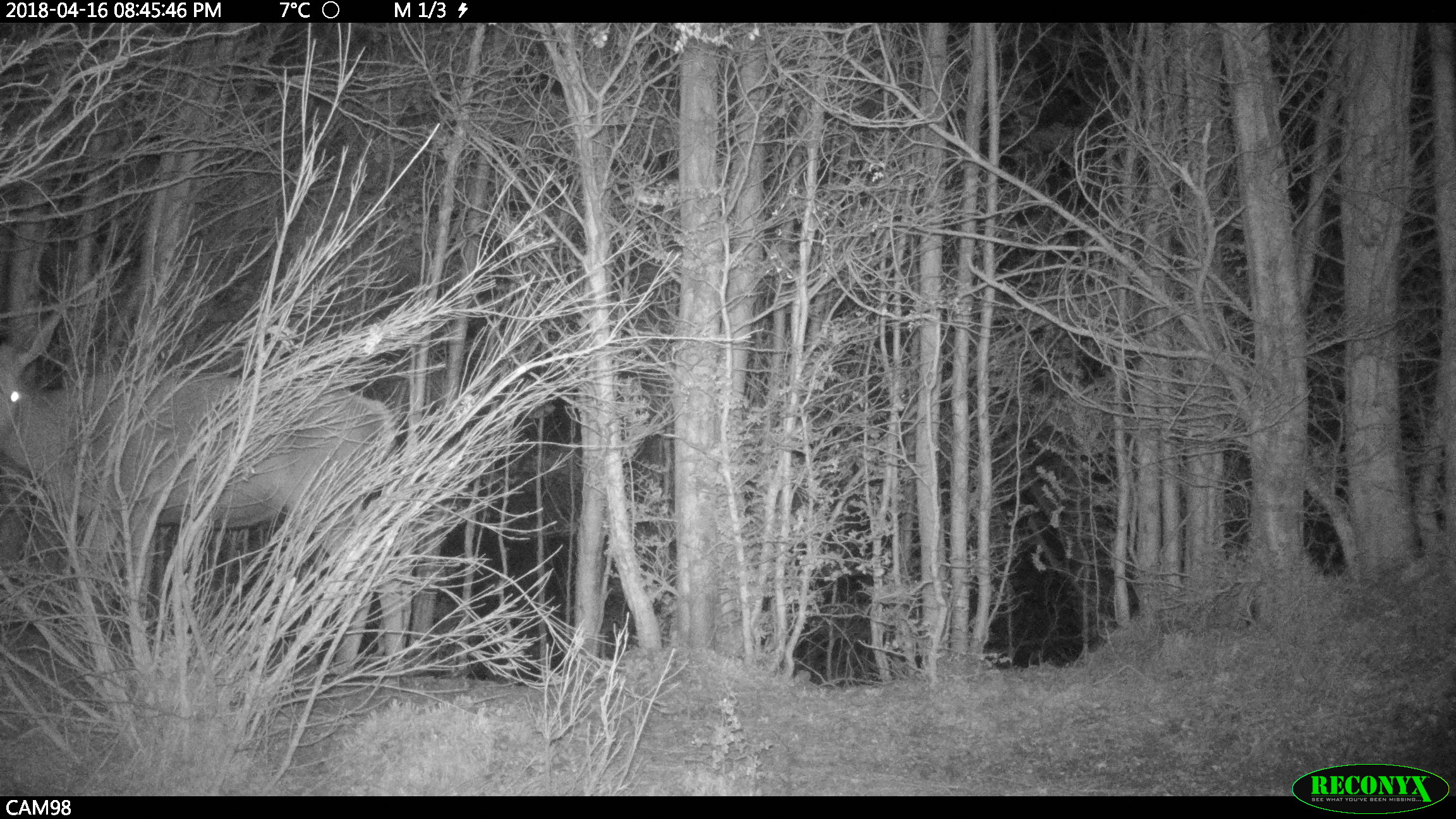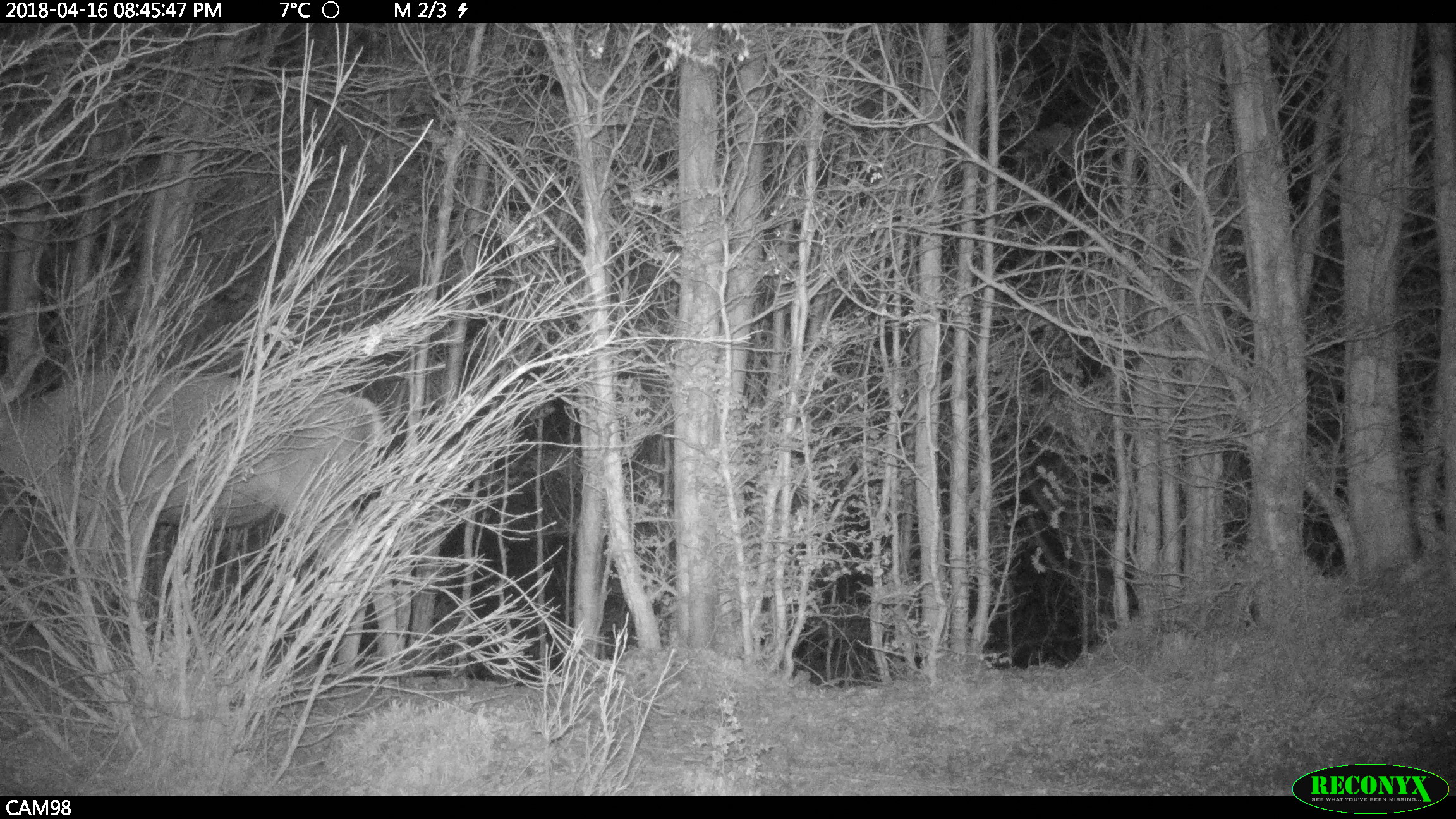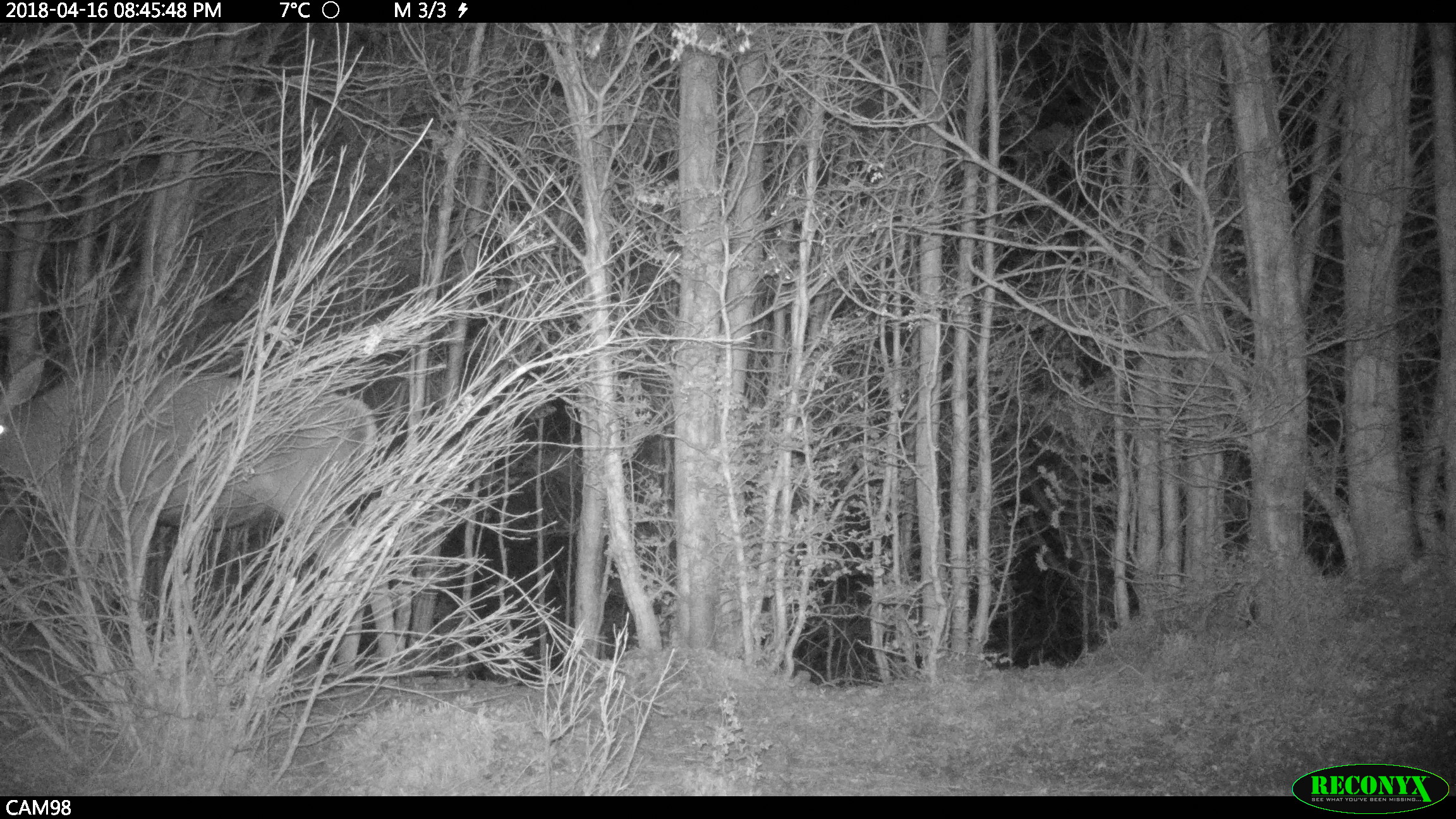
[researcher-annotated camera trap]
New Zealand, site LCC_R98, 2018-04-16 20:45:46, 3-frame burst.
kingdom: Animalia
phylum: Chordata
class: Mammalia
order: Artiodactyla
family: Cervidae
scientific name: Cervidae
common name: deer